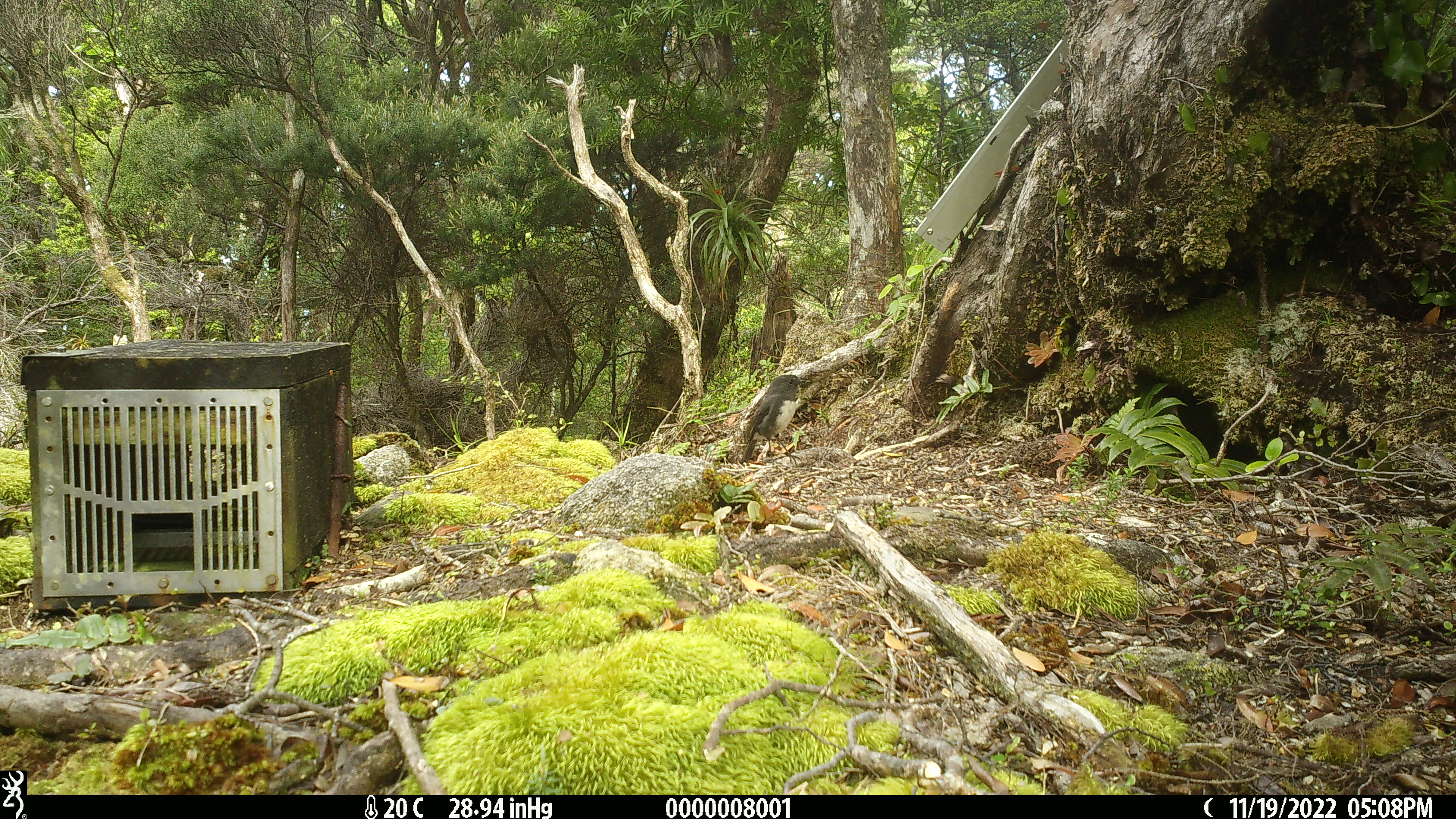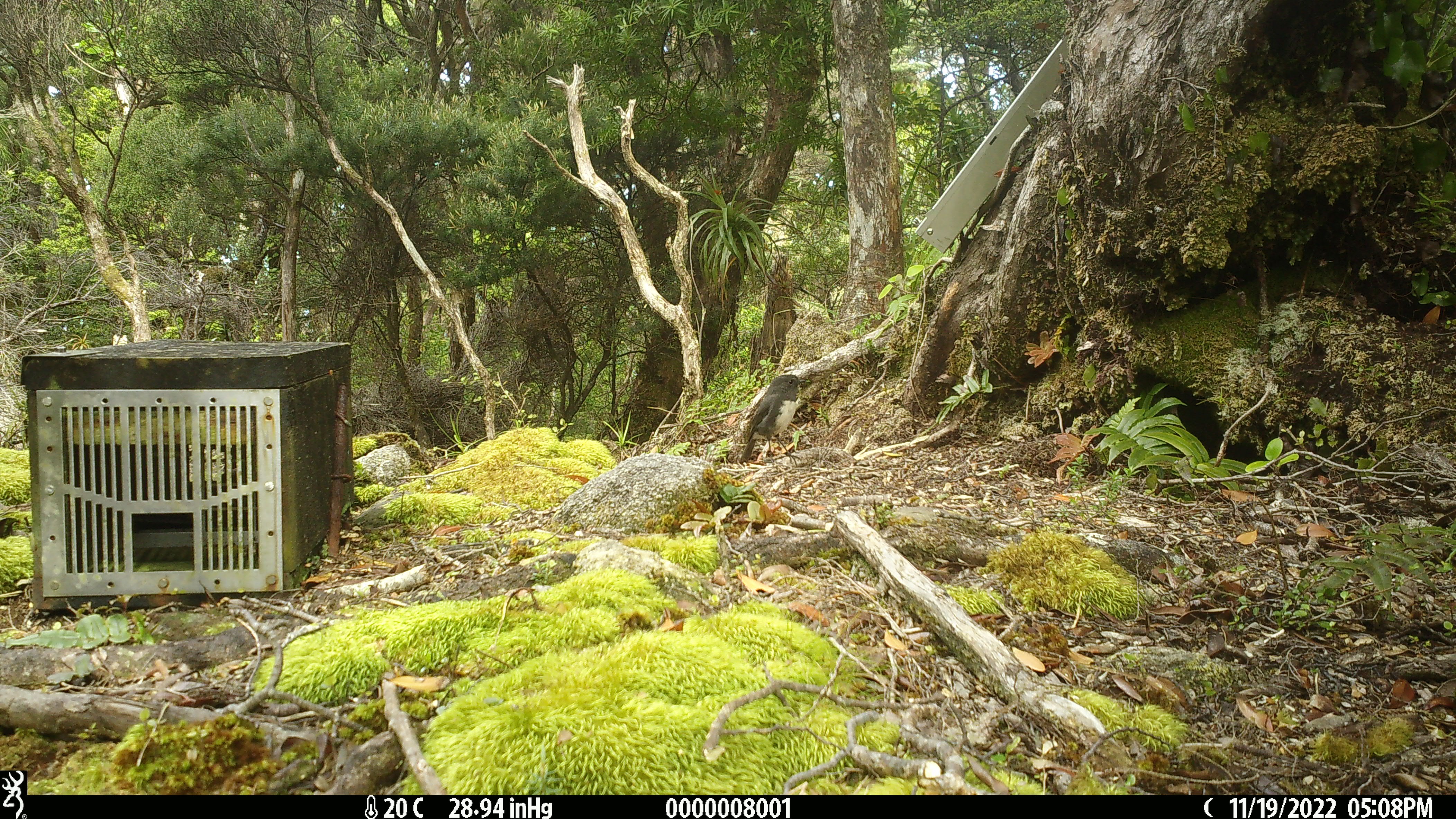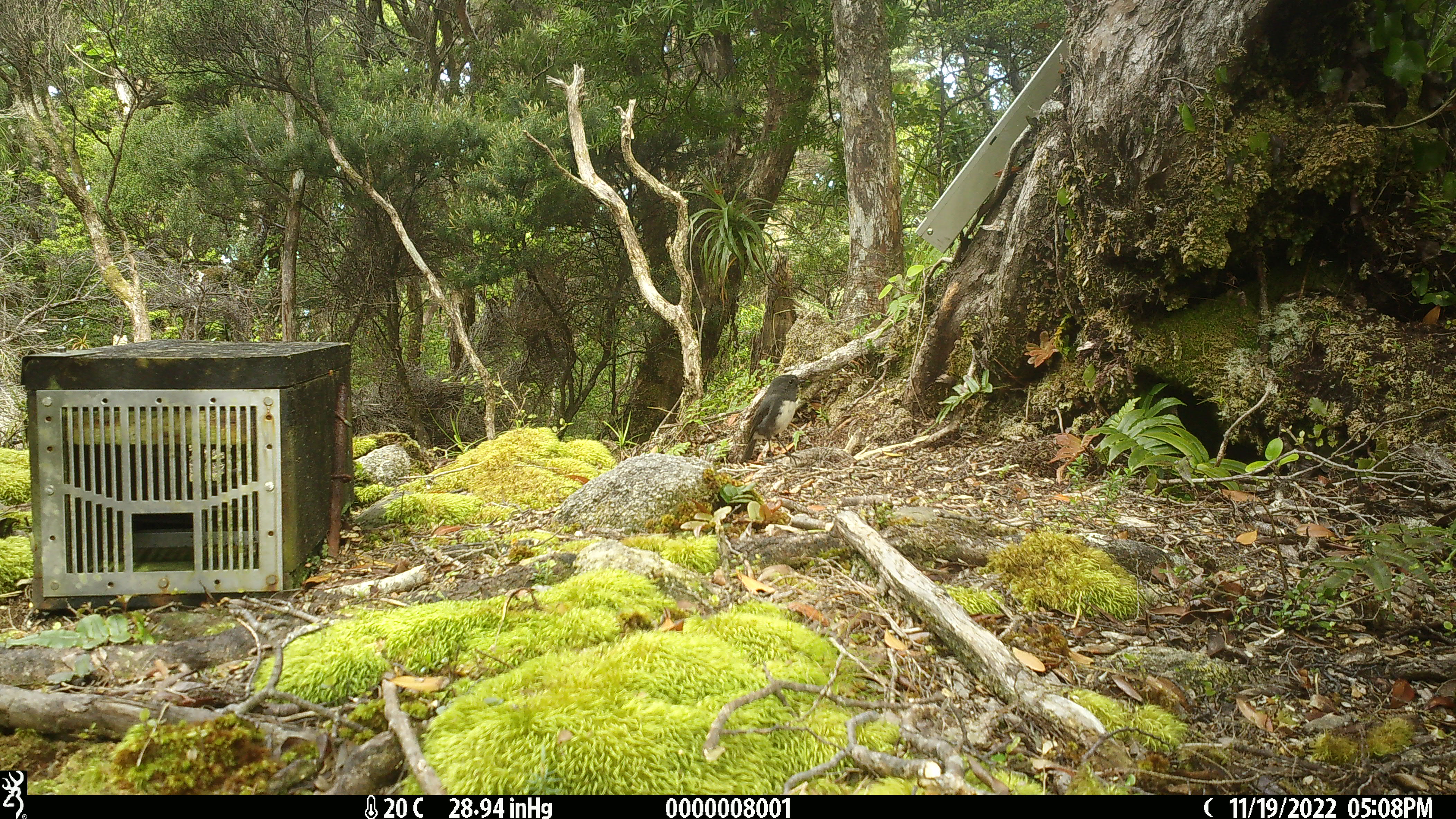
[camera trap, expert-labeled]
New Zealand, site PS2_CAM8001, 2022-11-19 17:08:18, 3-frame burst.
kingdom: Animalia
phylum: Chordata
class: Aves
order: Passeriformes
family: Petroicidae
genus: Petroica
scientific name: Petroica australis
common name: new zealand robin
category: robin